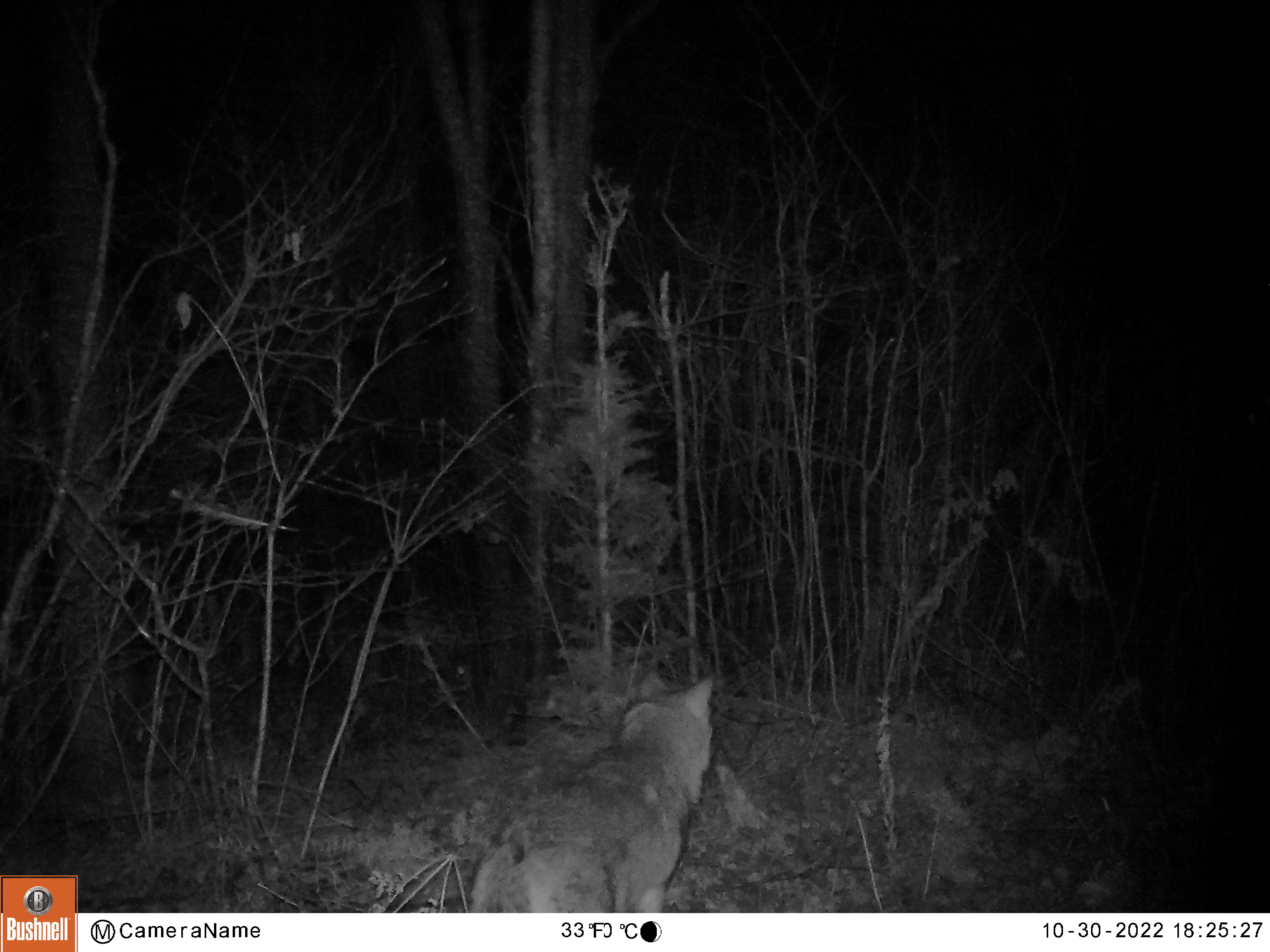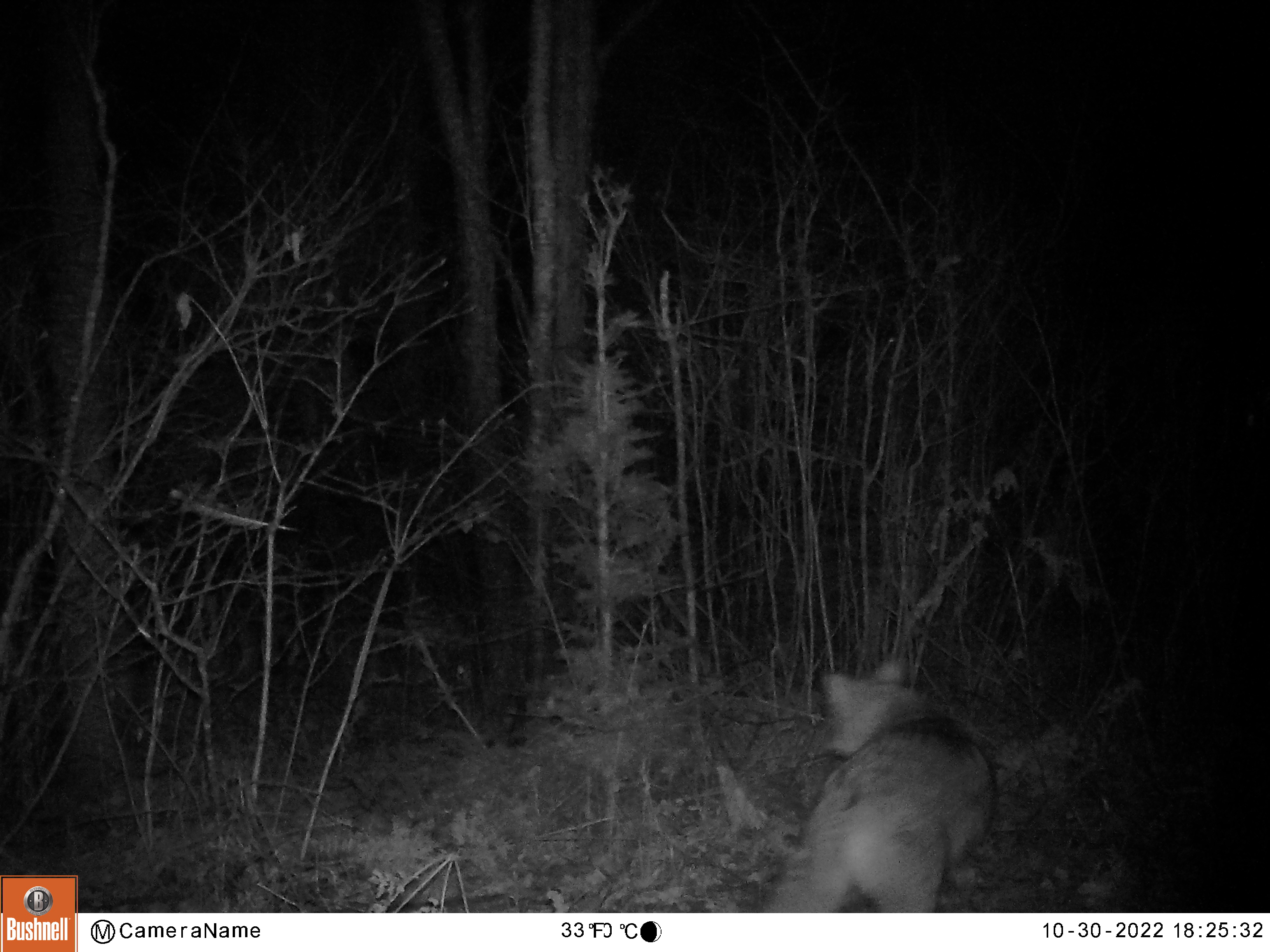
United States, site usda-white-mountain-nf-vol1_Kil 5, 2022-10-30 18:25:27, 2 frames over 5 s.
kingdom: Animalia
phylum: Chordata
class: Mammalia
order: Carnivora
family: Canidae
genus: Canis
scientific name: Canis latrans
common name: coyote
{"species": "coyote (Canis latrans)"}